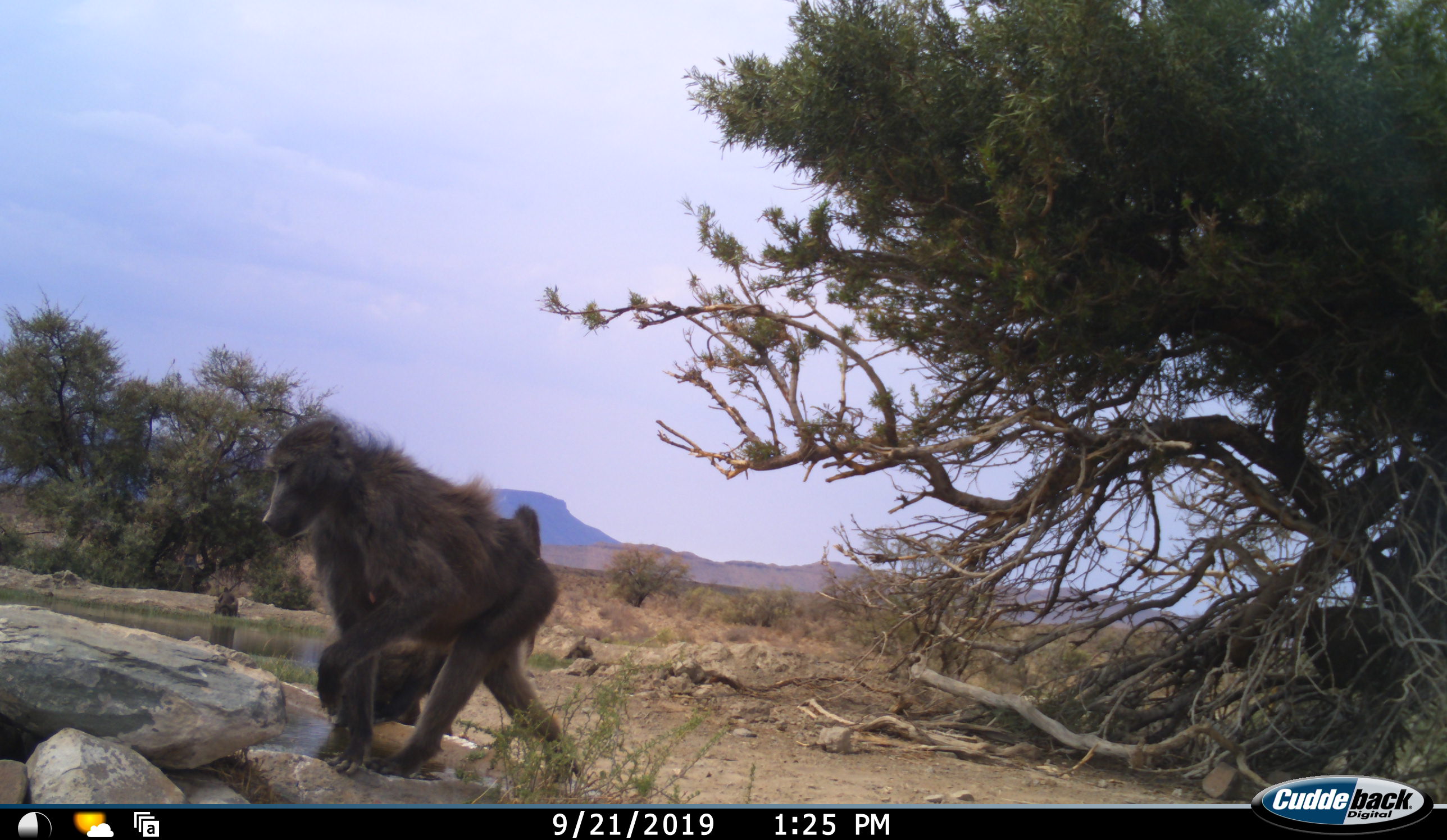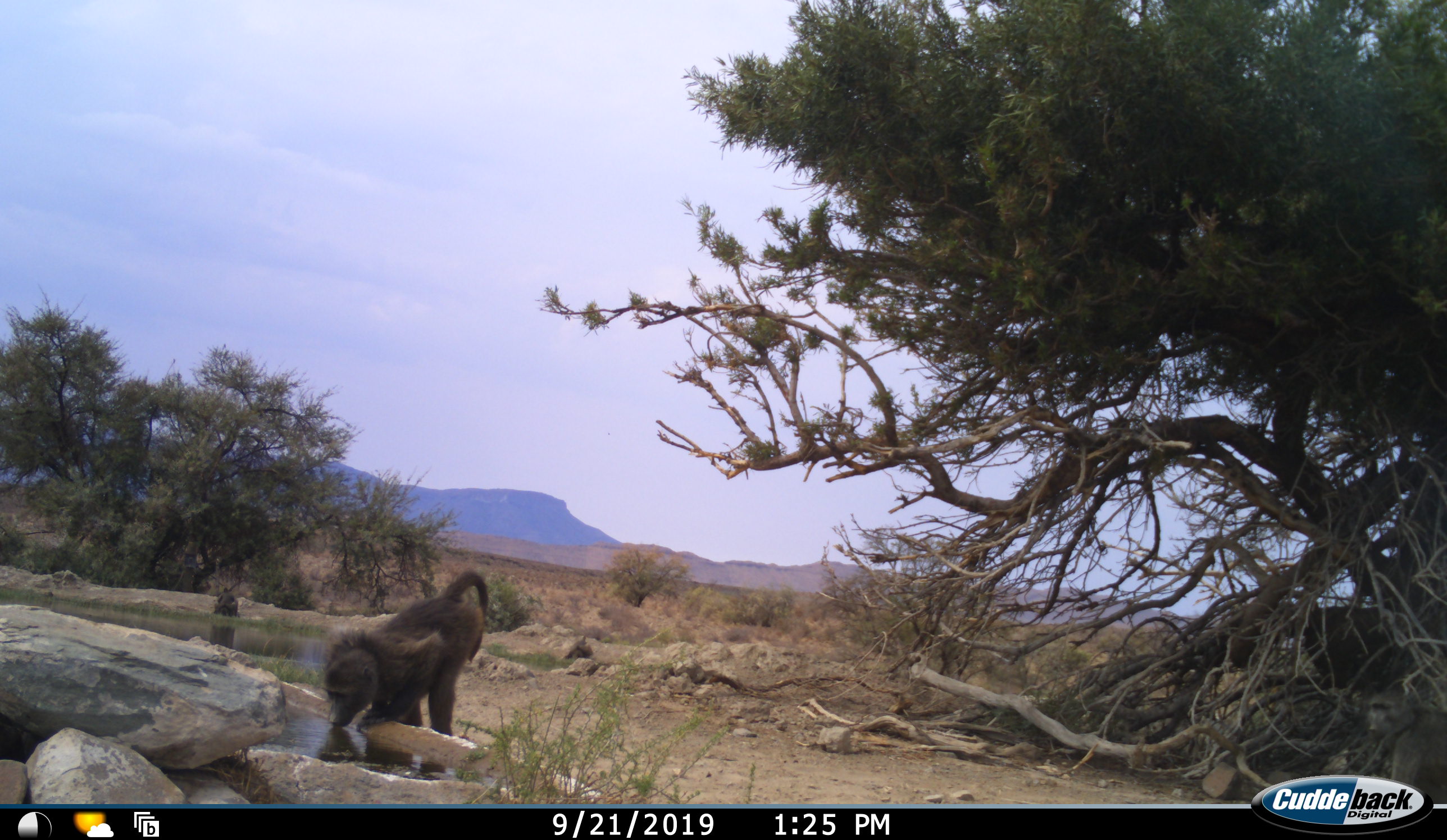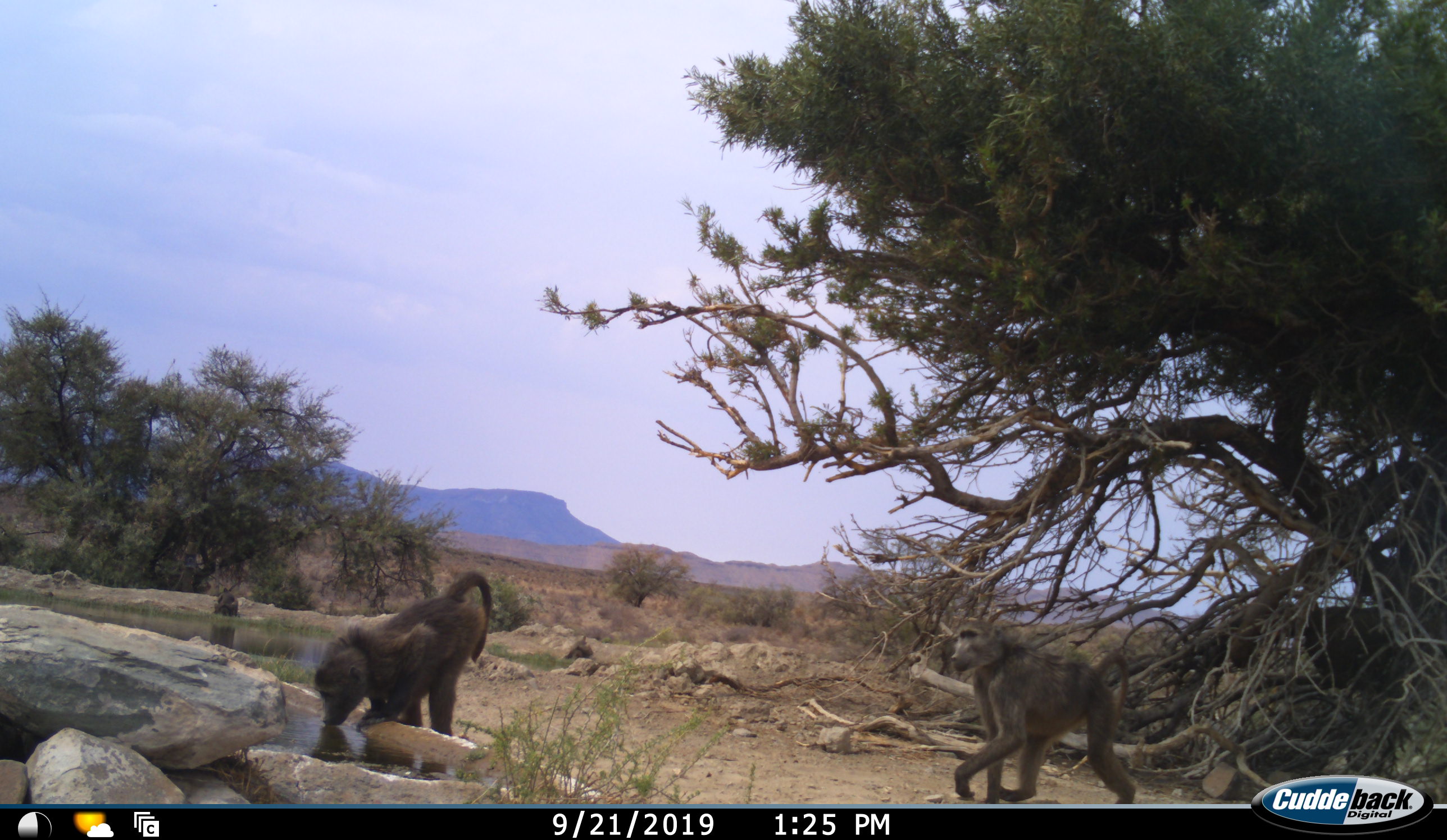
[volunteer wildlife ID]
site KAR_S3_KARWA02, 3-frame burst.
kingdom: Animalia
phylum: Chordata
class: Mammalia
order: Primates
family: Cercopithecidae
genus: Papio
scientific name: Papio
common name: baboon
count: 3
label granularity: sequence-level